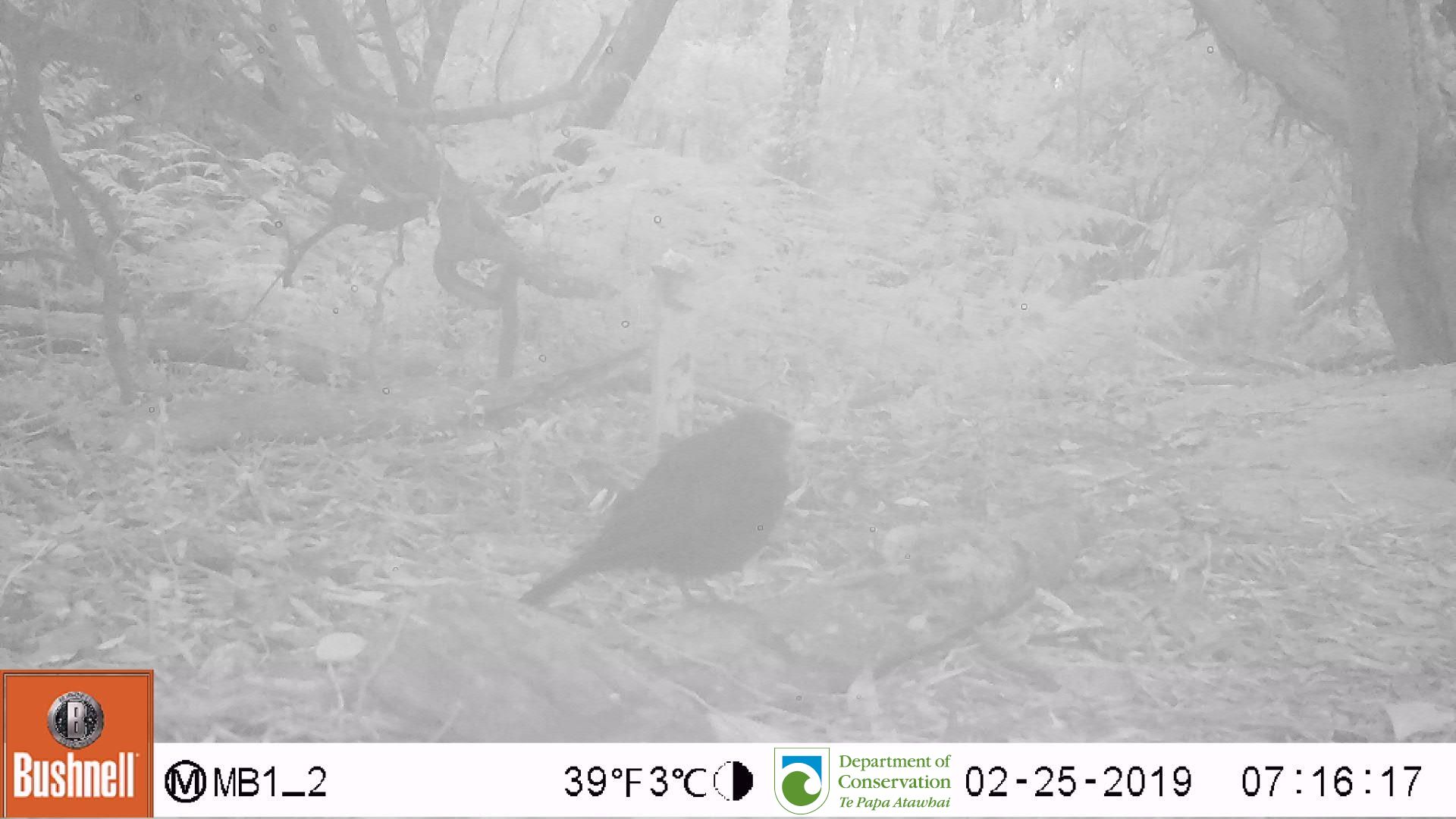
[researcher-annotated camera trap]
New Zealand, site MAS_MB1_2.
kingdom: Animalia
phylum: Chordata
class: Aves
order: Passeriformes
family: Turdidae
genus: Turdus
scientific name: Turdus merula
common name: eurasian blackbird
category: blackbird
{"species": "blackbird (eurasian blackbird) (Turdus merula)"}